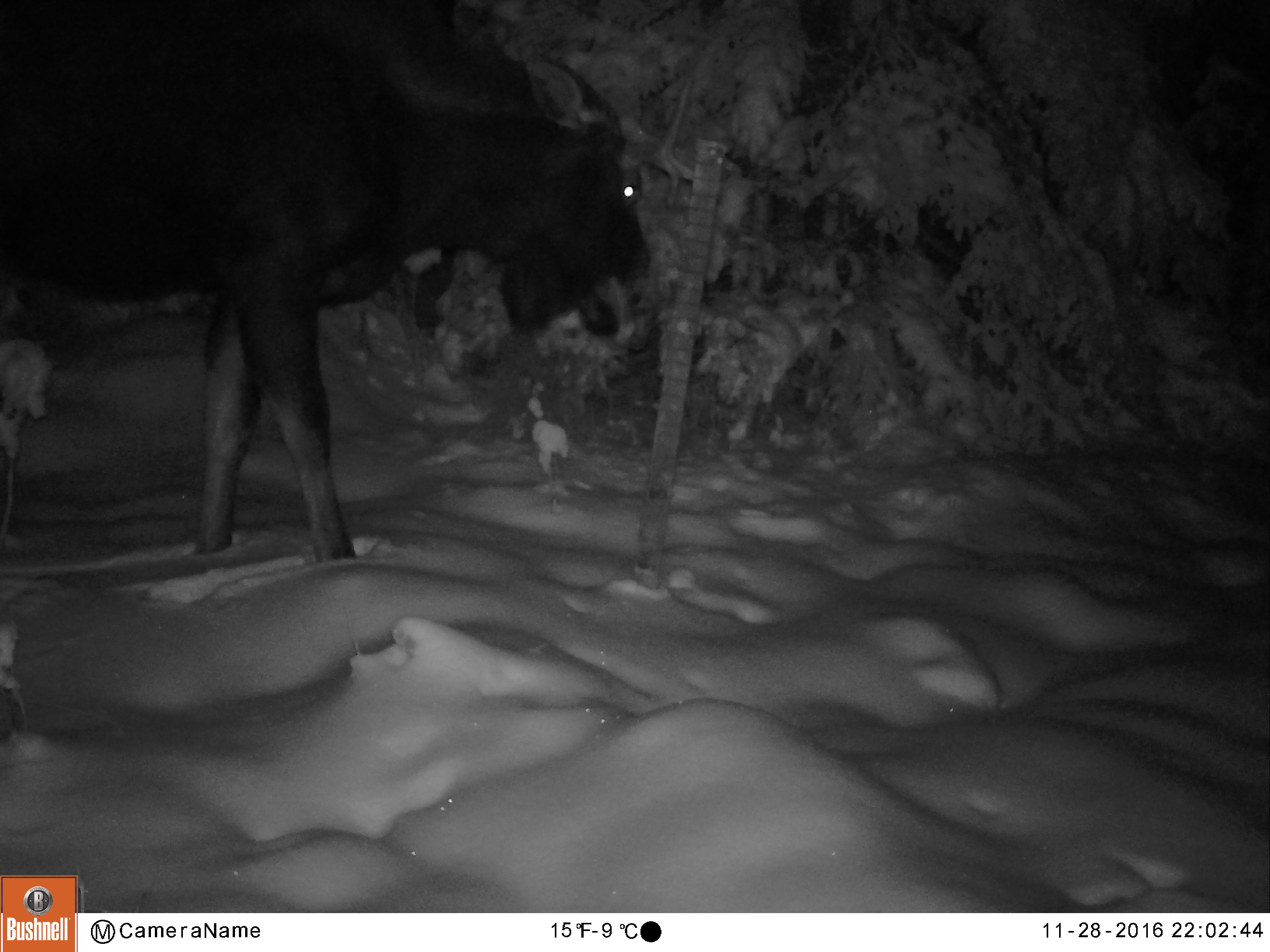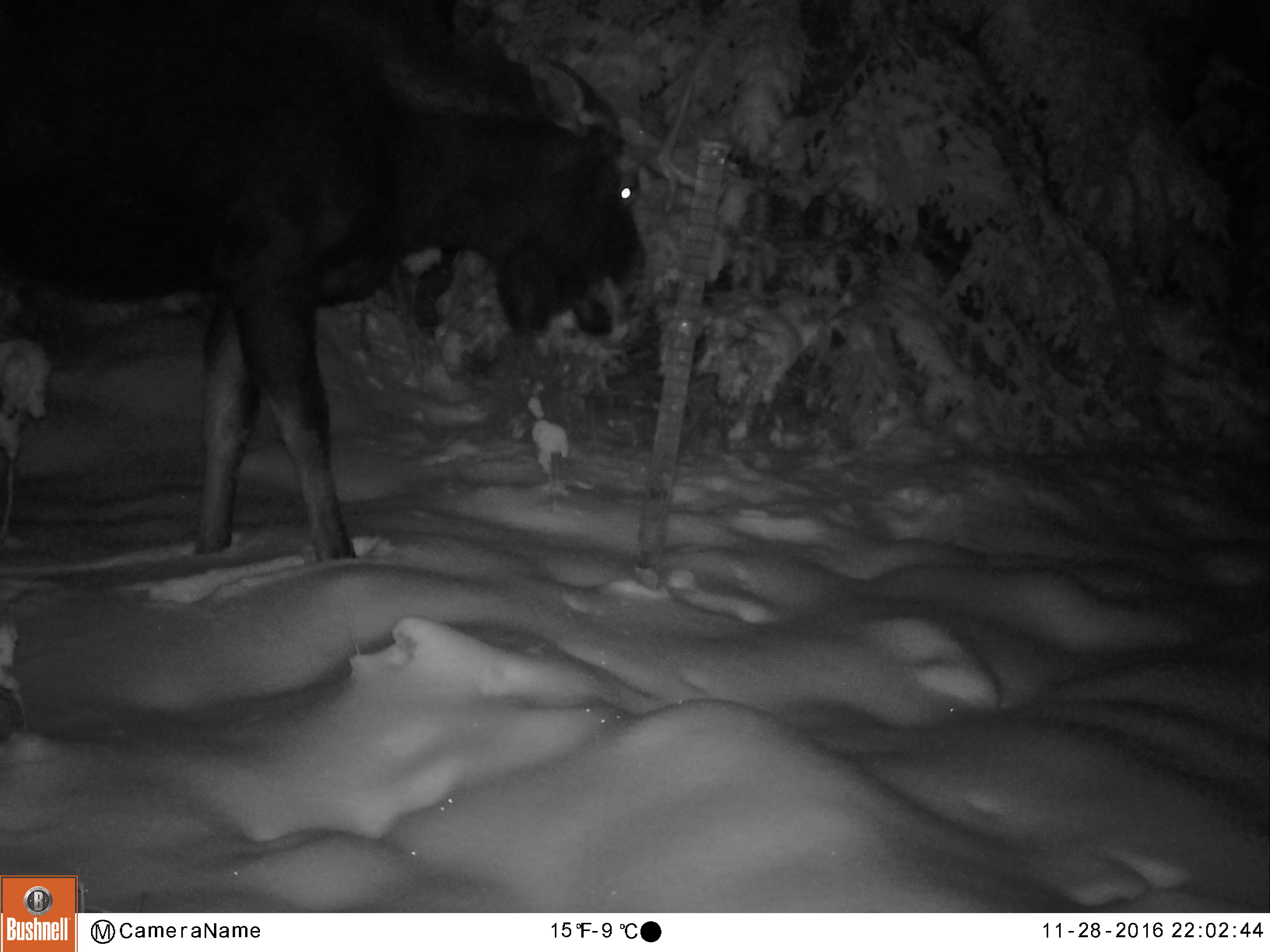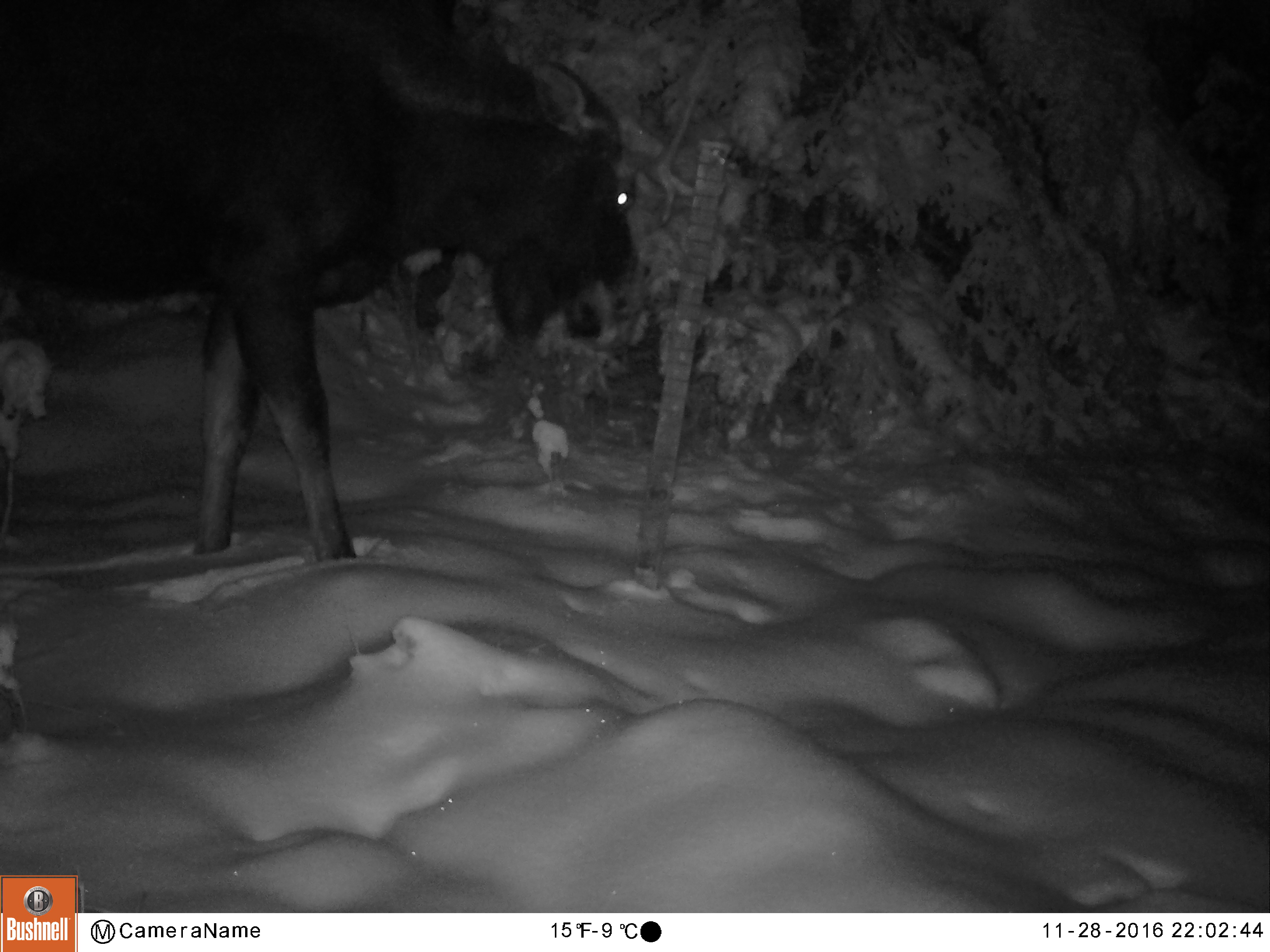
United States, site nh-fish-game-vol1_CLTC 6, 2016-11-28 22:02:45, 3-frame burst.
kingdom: Animalia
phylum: Chordata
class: Mammalia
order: Artiodactyla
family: Cervidae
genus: Alces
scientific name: Alces alces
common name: moose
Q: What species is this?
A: Moose (Alces alces).